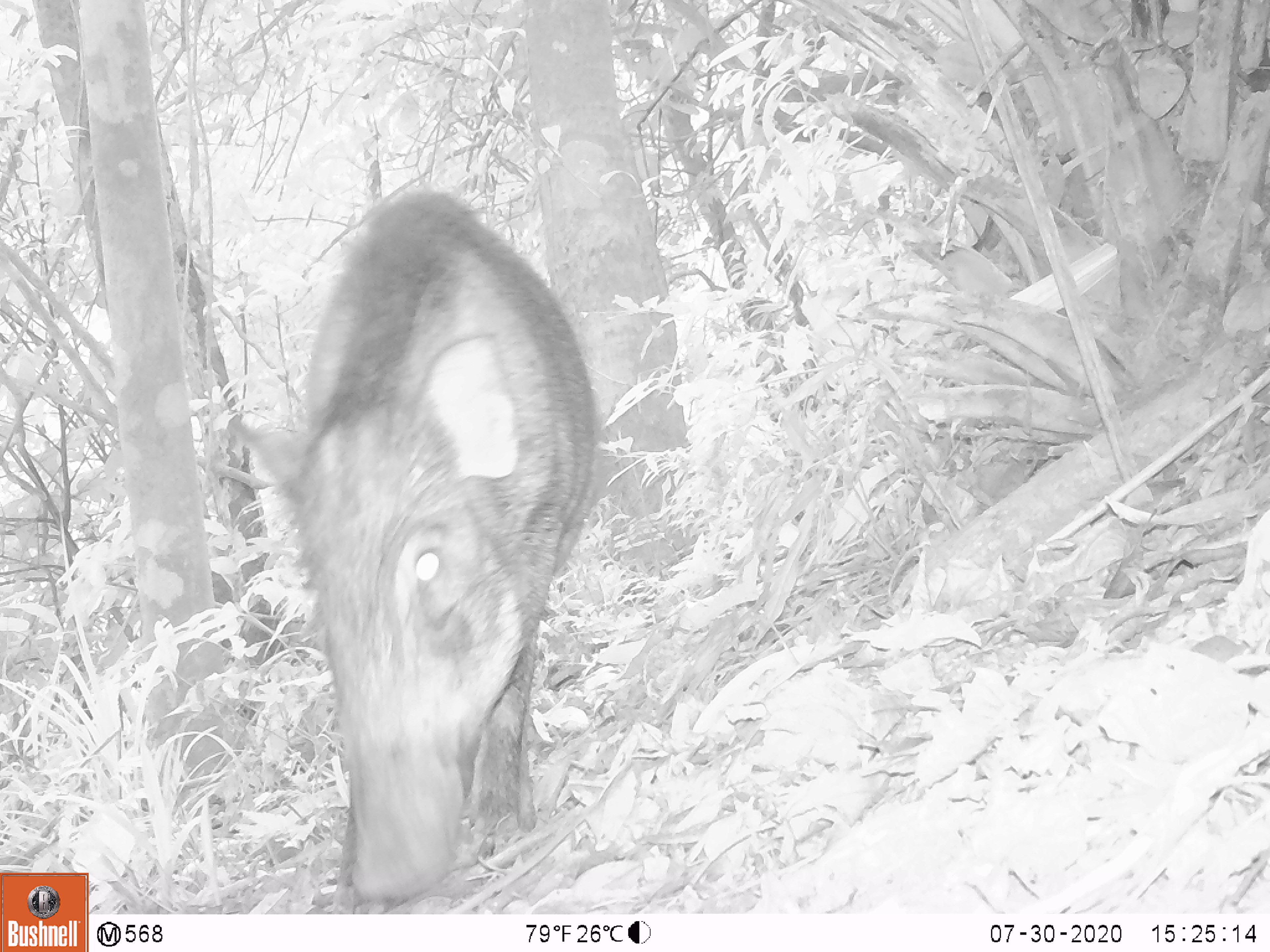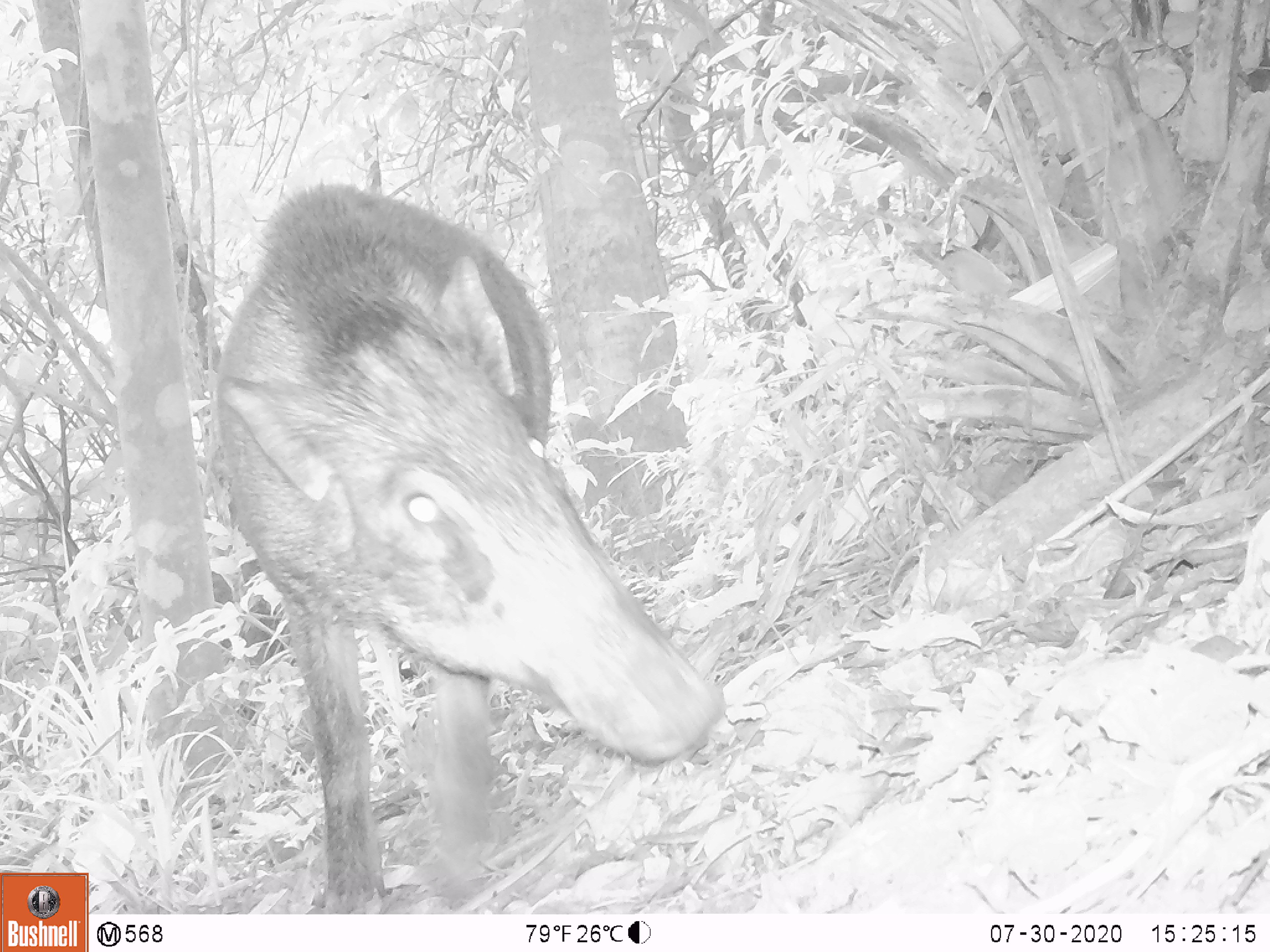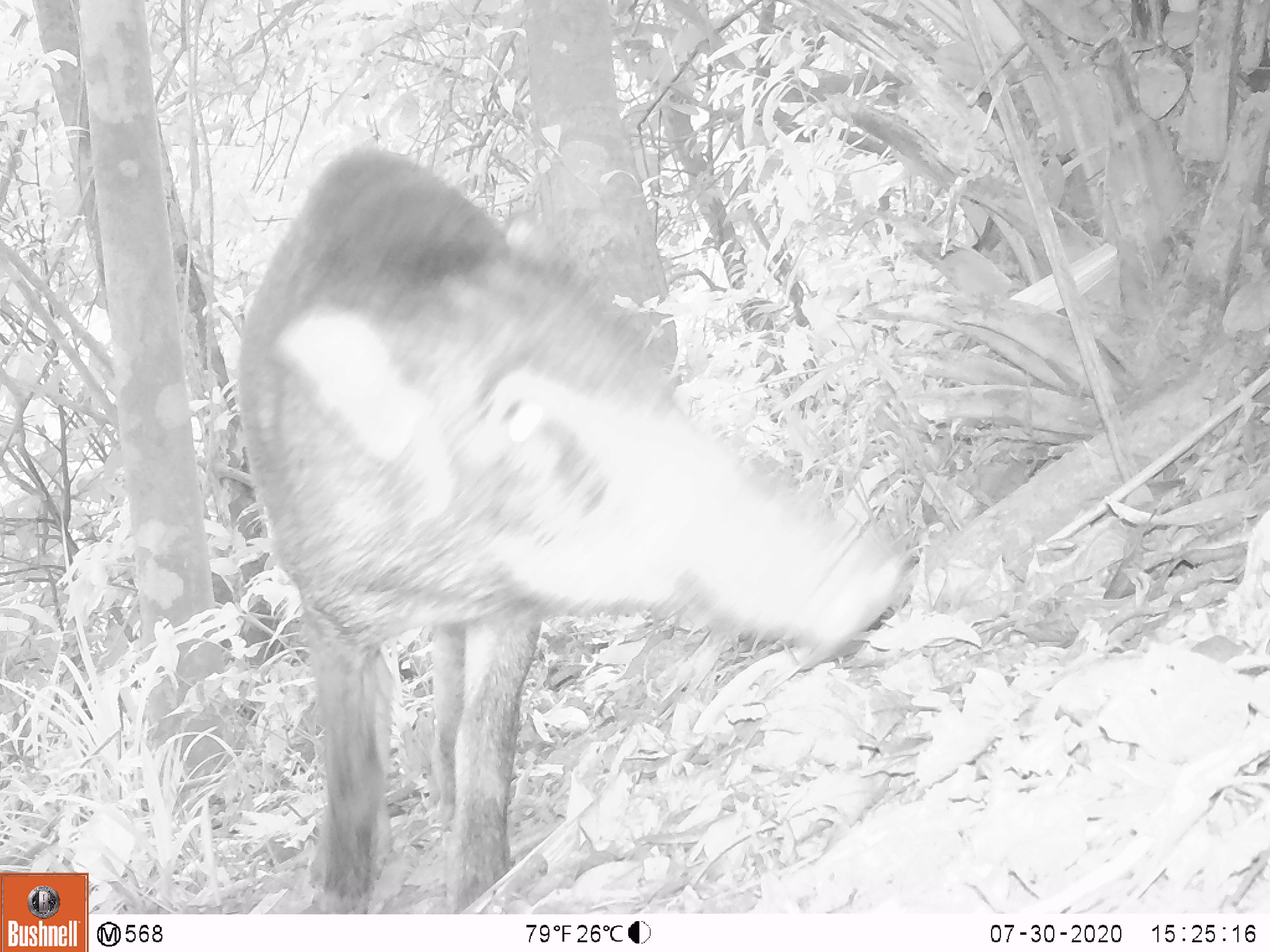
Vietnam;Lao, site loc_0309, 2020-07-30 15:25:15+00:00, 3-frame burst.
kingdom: Animalia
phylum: Chordata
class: Mammalia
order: Artiodactyla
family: Suidae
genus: Sus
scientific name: Sus scrofa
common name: eurasian wild pig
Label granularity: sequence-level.